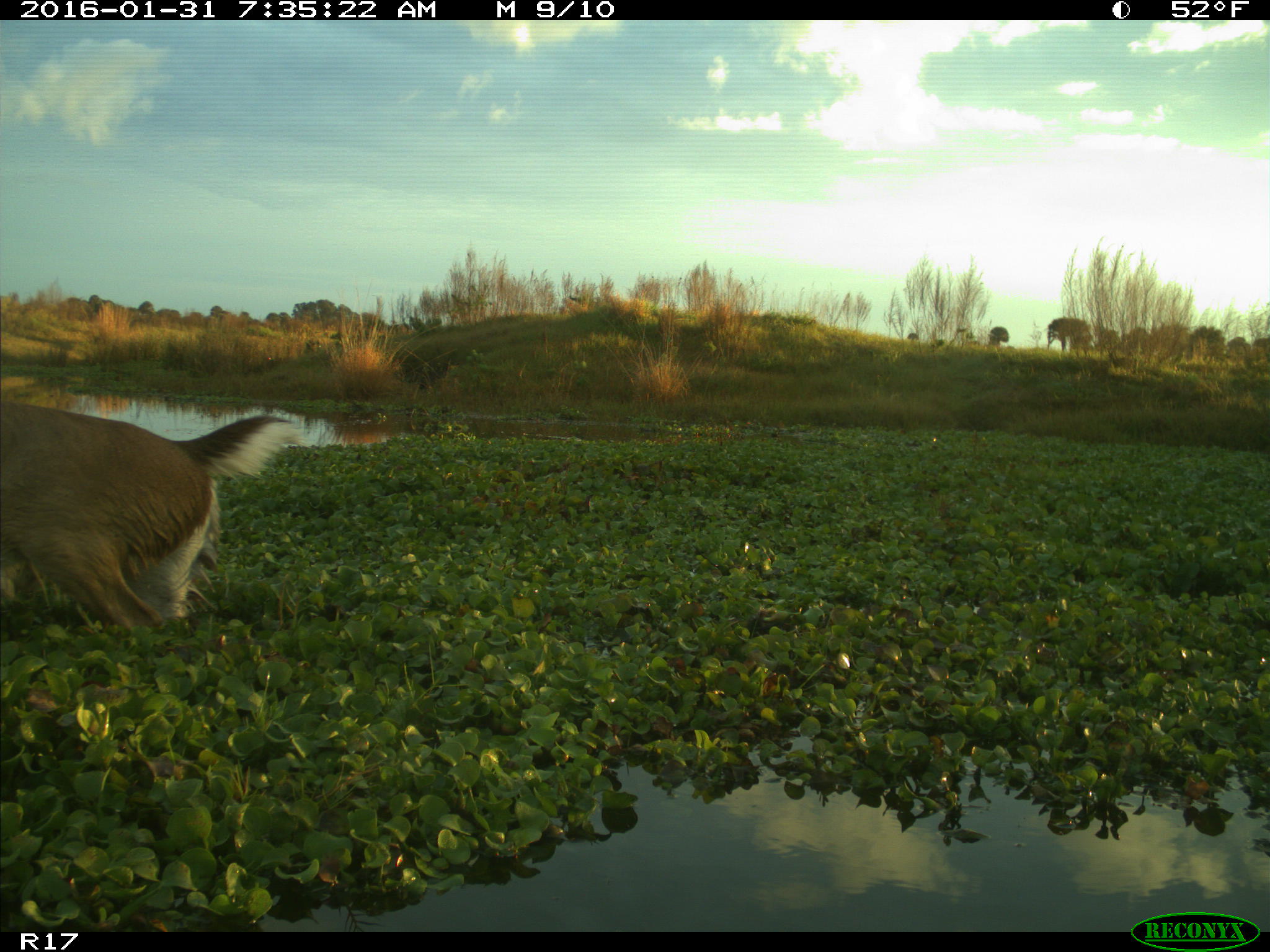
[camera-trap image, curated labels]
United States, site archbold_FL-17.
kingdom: Animalia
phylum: Chordata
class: Mammalia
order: Artiodactyla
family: Cervidae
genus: Odocoileus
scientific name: Odocoileus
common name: deer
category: unidentified deer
Unidentified deer (deer) (Odocoileus).